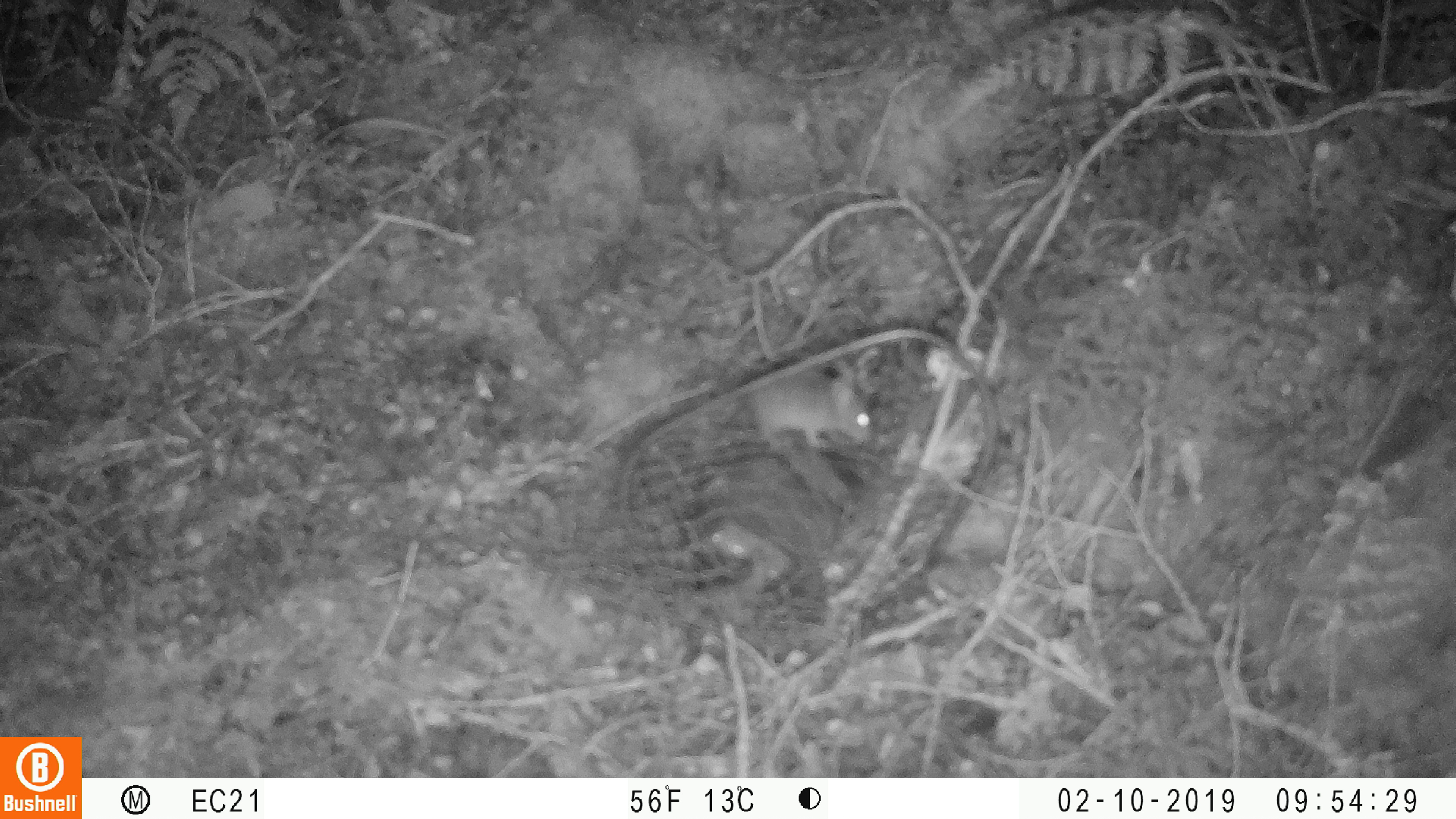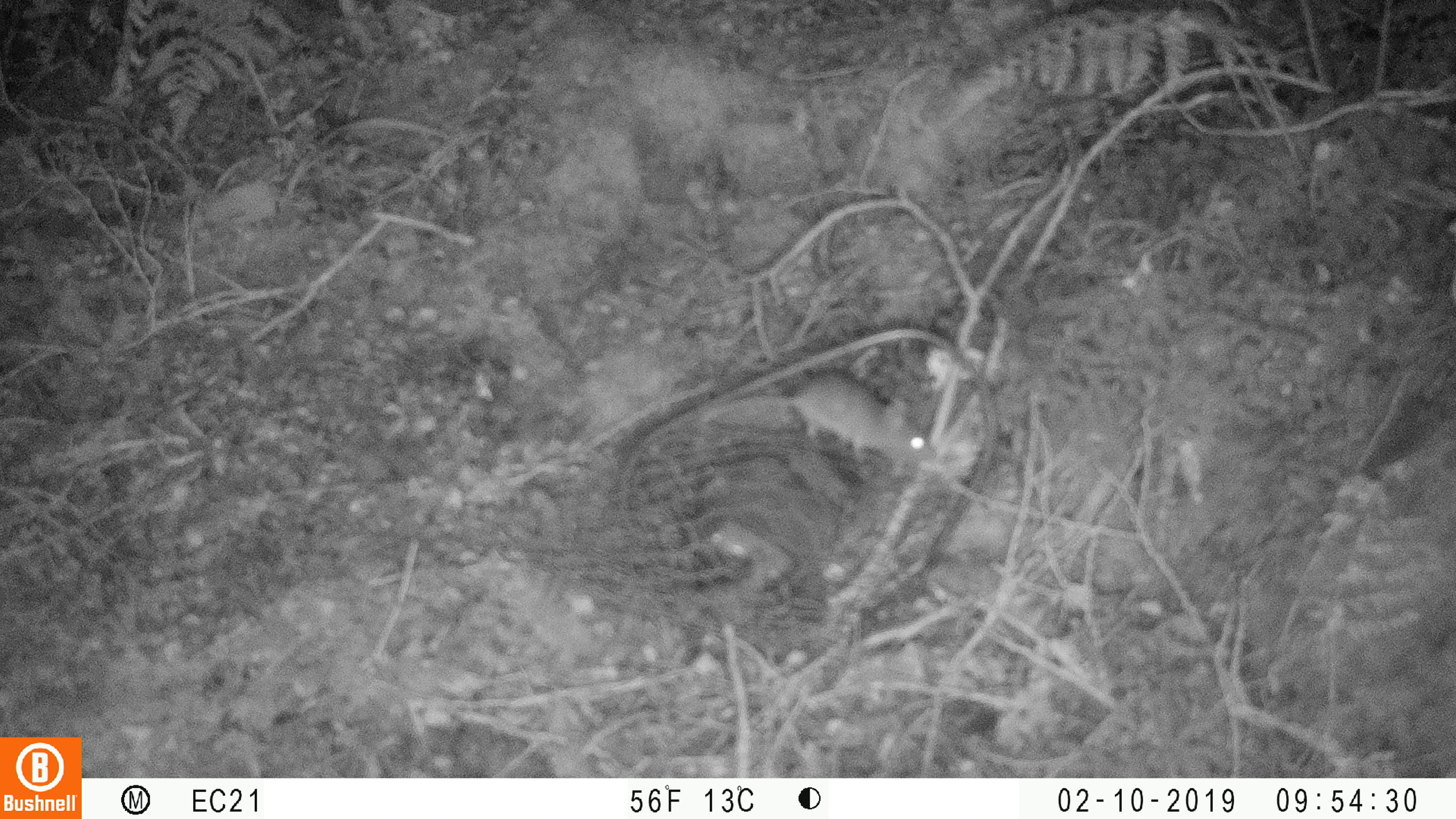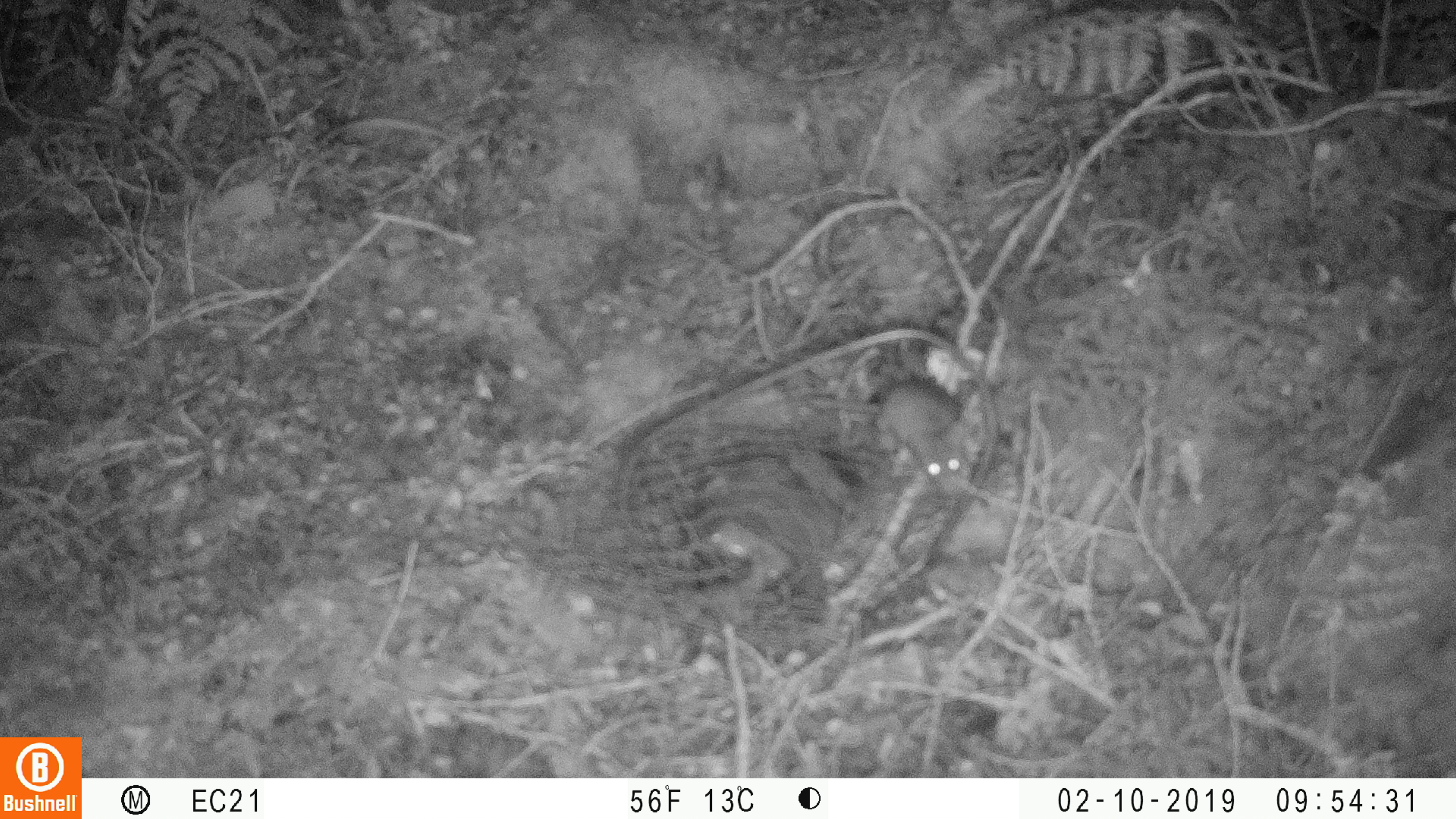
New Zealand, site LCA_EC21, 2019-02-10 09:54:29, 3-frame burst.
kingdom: Animalia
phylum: Chordata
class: Mammalia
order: Rodentia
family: Muridae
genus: Mus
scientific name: Mus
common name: mouse